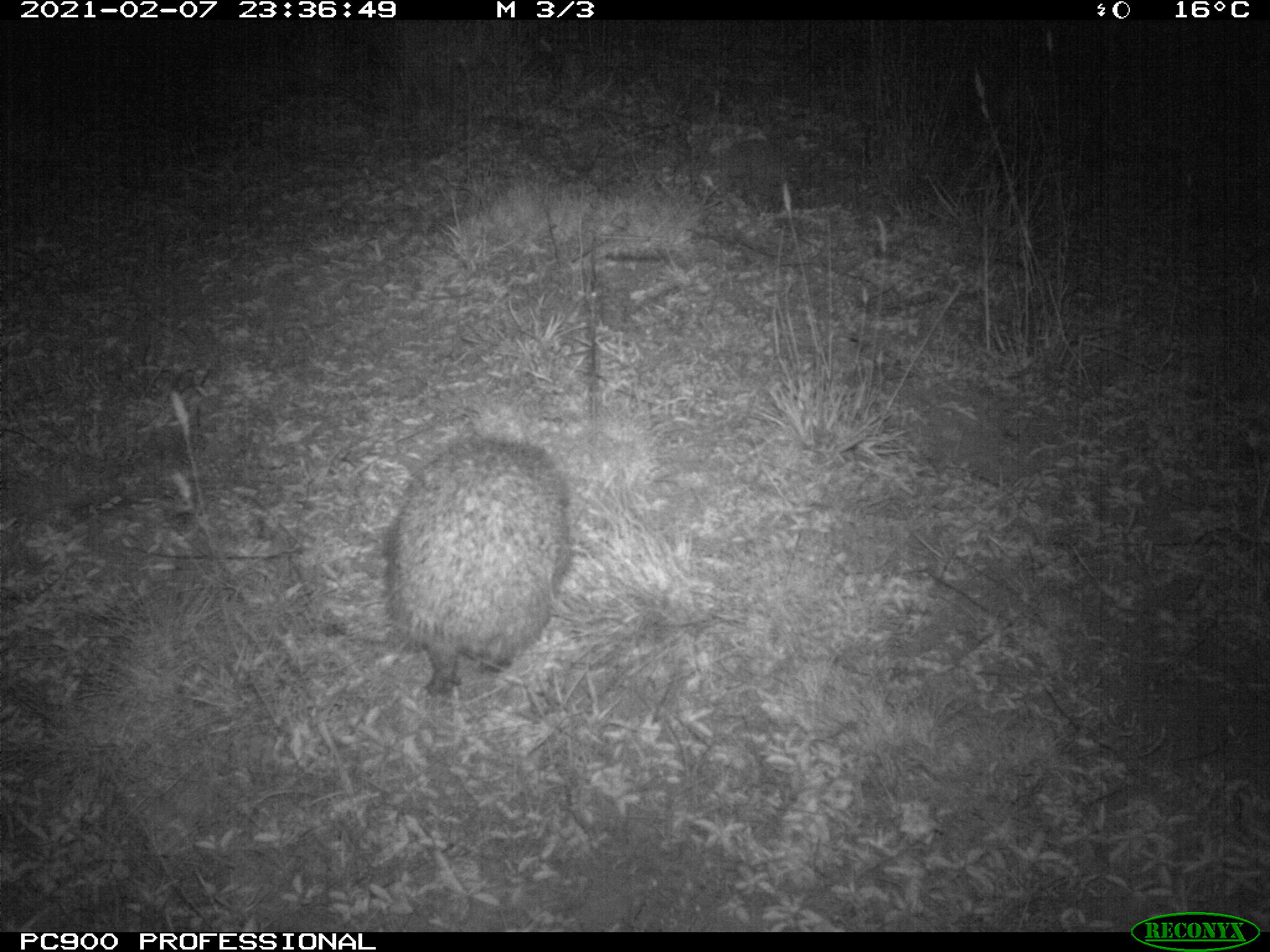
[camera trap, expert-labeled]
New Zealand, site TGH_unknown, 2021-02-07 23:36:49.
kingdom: Animalia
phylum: Chordata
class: Mammalia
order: Eulipotyphla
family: Erinaceidae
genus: Erinaceus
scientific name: Erinaceus europaeus europaeus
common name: european hedgehog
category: hedgehog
Hedgehog (european hedgehog) (Erinaceus europaeus europaeus).